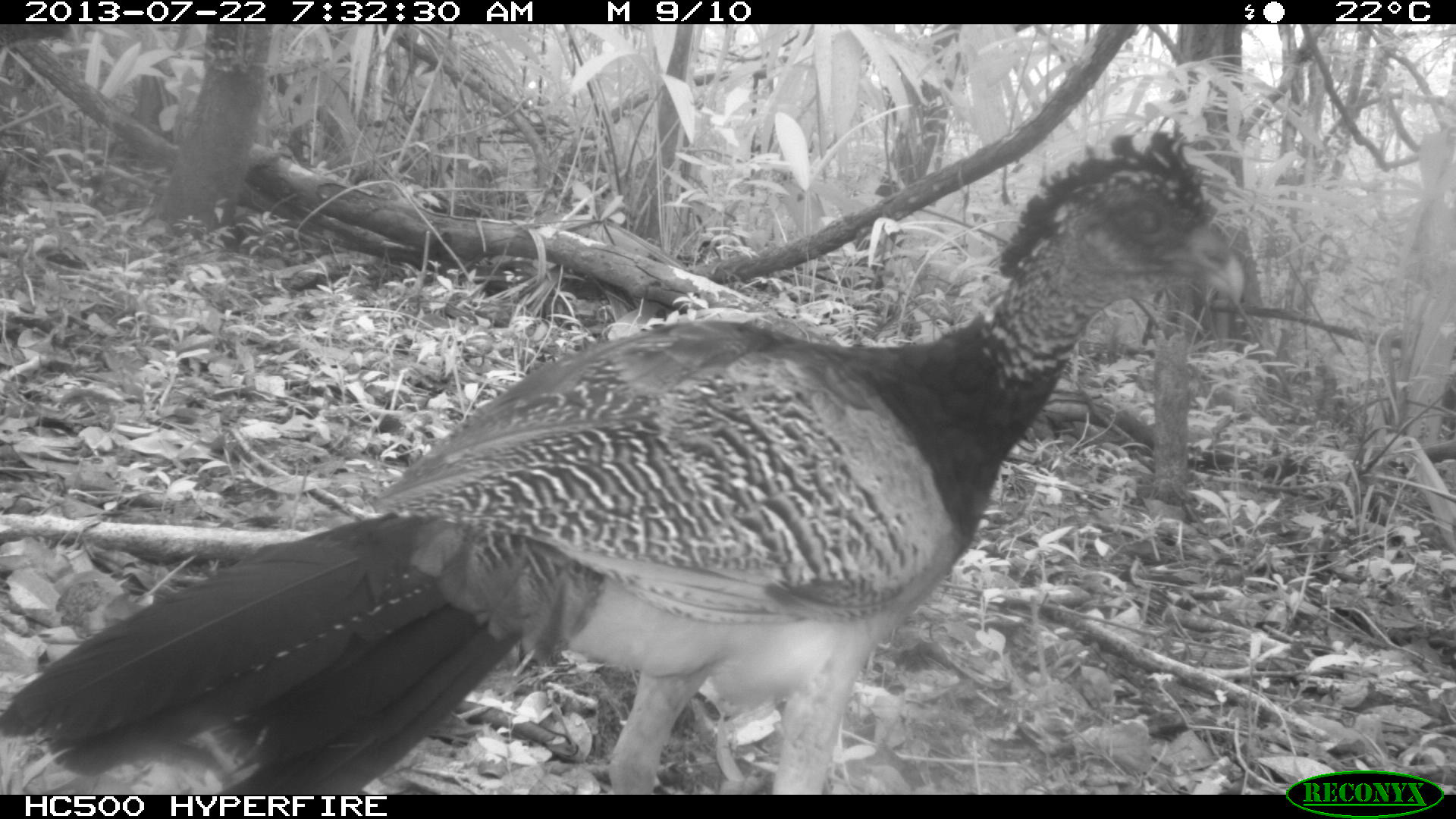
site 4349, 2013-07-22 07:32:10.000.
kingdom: Animalia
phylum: Chordata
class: Aves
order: Galliformes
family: Cracidae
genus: Crax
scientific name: Crax rubra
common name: great curassow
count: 4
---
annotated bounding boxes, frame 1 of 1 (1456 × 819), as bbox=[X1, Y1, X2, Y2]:
crax rubra: bbox=[0, 122, 1244, 795]